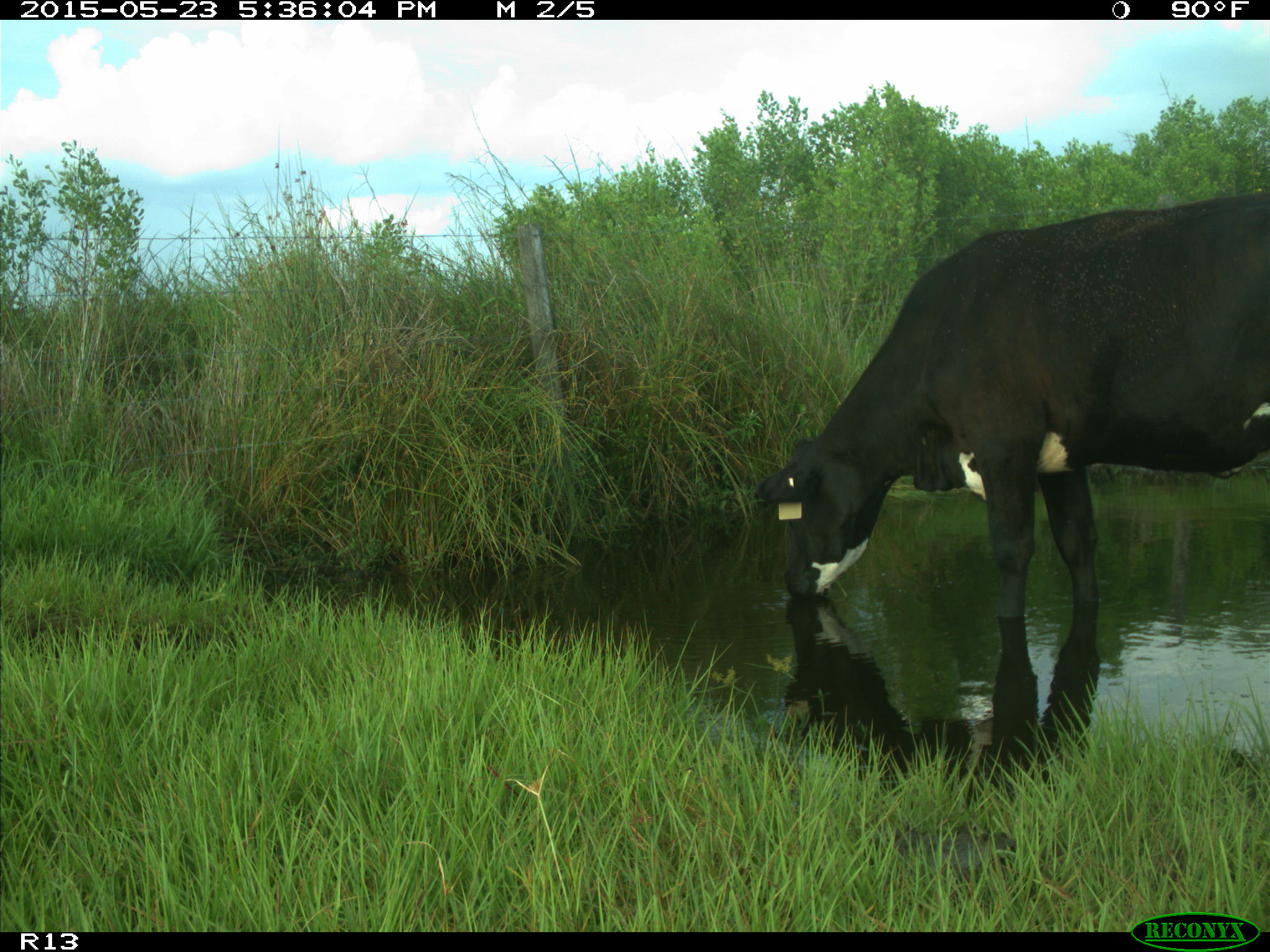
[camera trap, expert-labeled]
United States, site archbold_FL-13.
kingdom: Animalia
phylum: Chordata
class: Mammalia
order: Artiodactyla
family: Bovidae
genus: Bos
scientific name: Bos taurus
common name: domestic cow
Bos taurus (domestic cow).